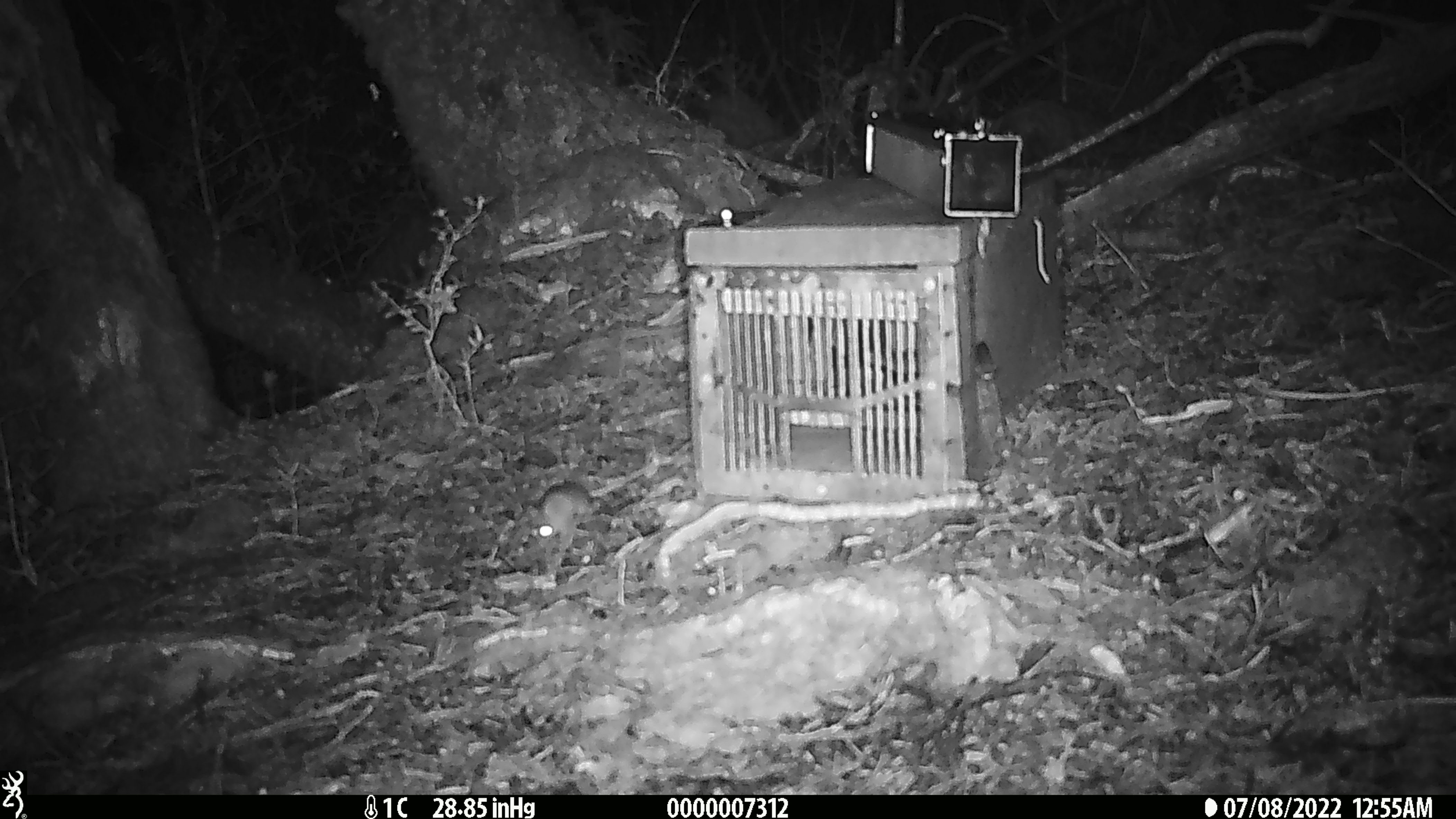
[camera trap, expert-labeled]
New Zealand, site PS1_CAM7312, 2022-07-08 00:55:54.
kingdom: Animalia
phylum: Chordata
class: Mammalia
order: Rodentia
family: Muridae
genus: Mus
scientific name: Mus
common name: mouse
Mouse (Mus).